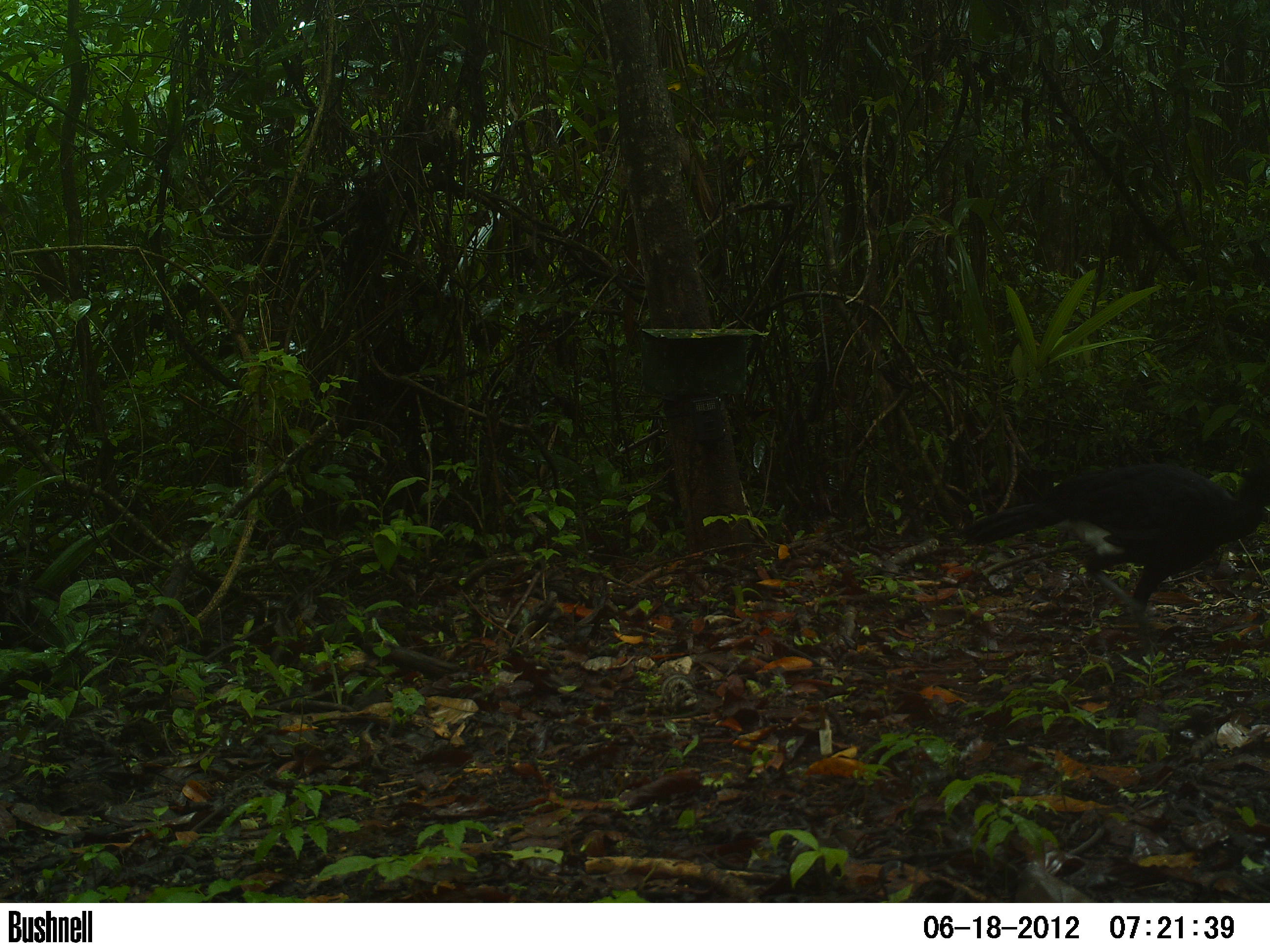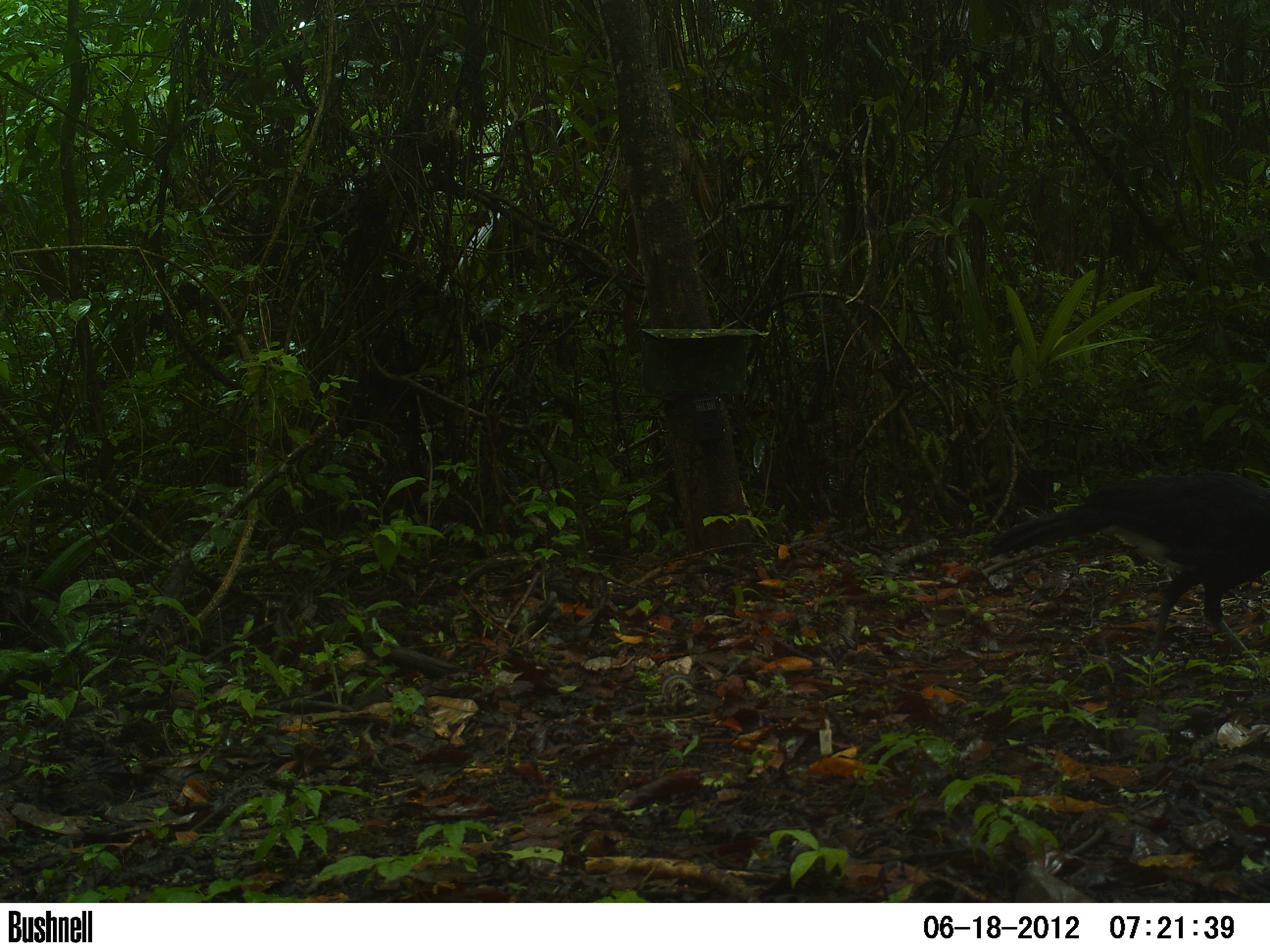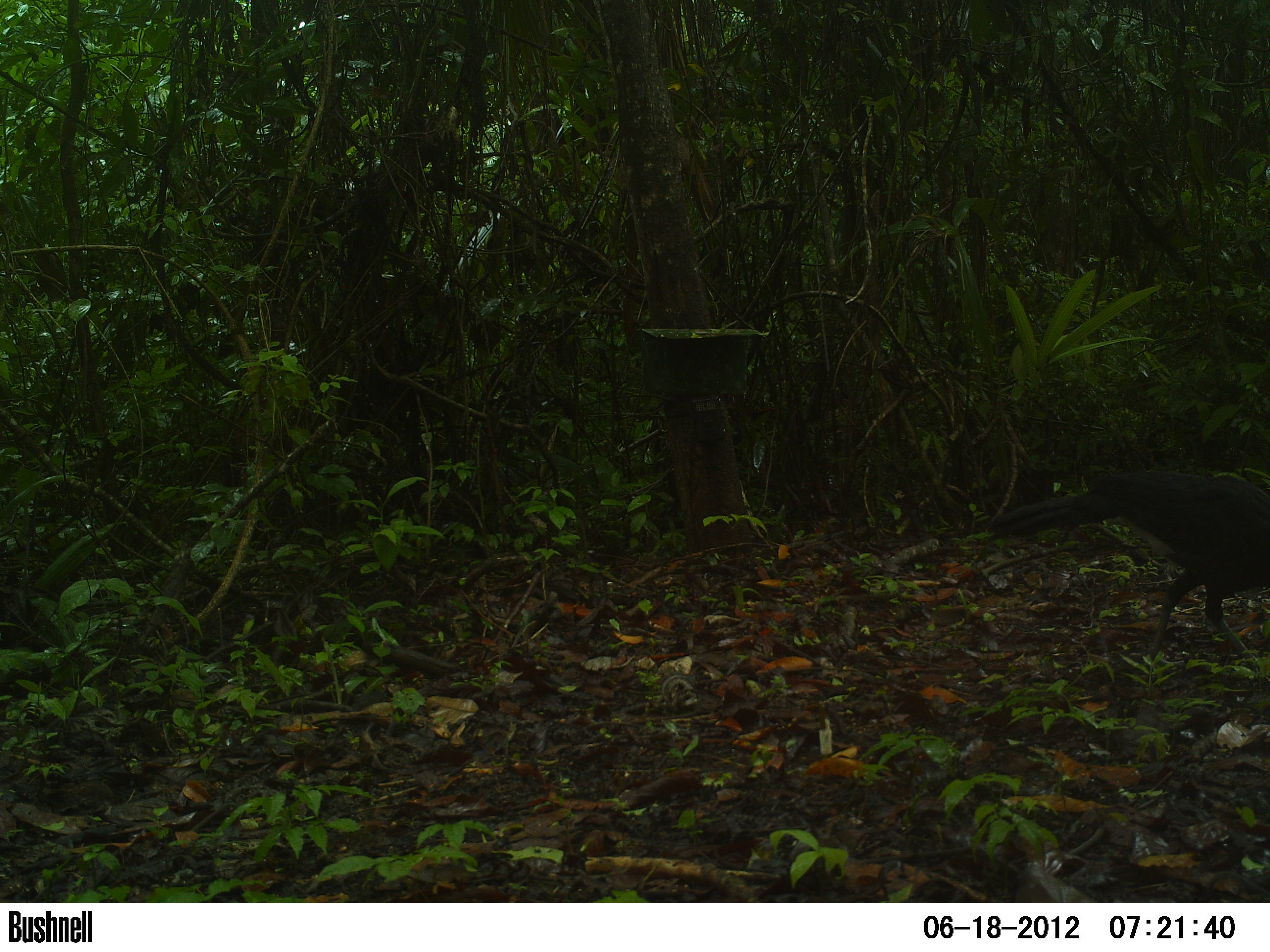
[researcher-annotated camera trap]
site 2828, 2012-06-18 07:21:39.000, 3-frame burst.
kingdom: Animalia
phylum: Chordata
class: Aves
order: Galliformes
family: Cracidae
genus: Crax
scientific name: Crax rubra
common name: great curassow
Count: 1.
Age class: adult.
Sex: male.